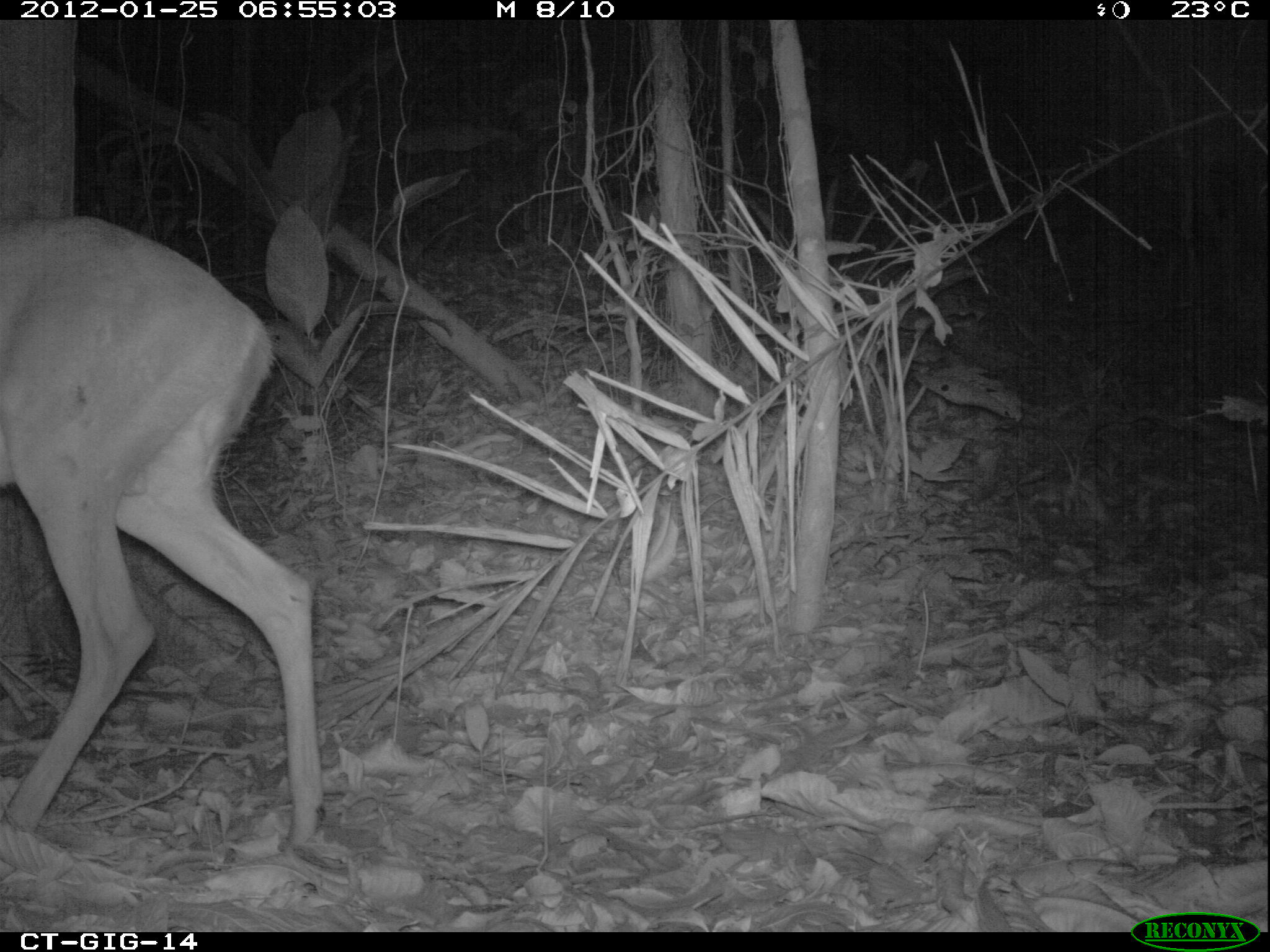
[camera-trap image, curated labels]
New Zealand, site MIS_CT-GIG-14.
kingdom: Animalia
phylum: Chordata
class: Mammalia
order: Artiodactyla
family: Cervidae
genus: Odocoileus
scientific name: Odocoileus virginianus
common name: white-tailed deer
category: white tailed deer